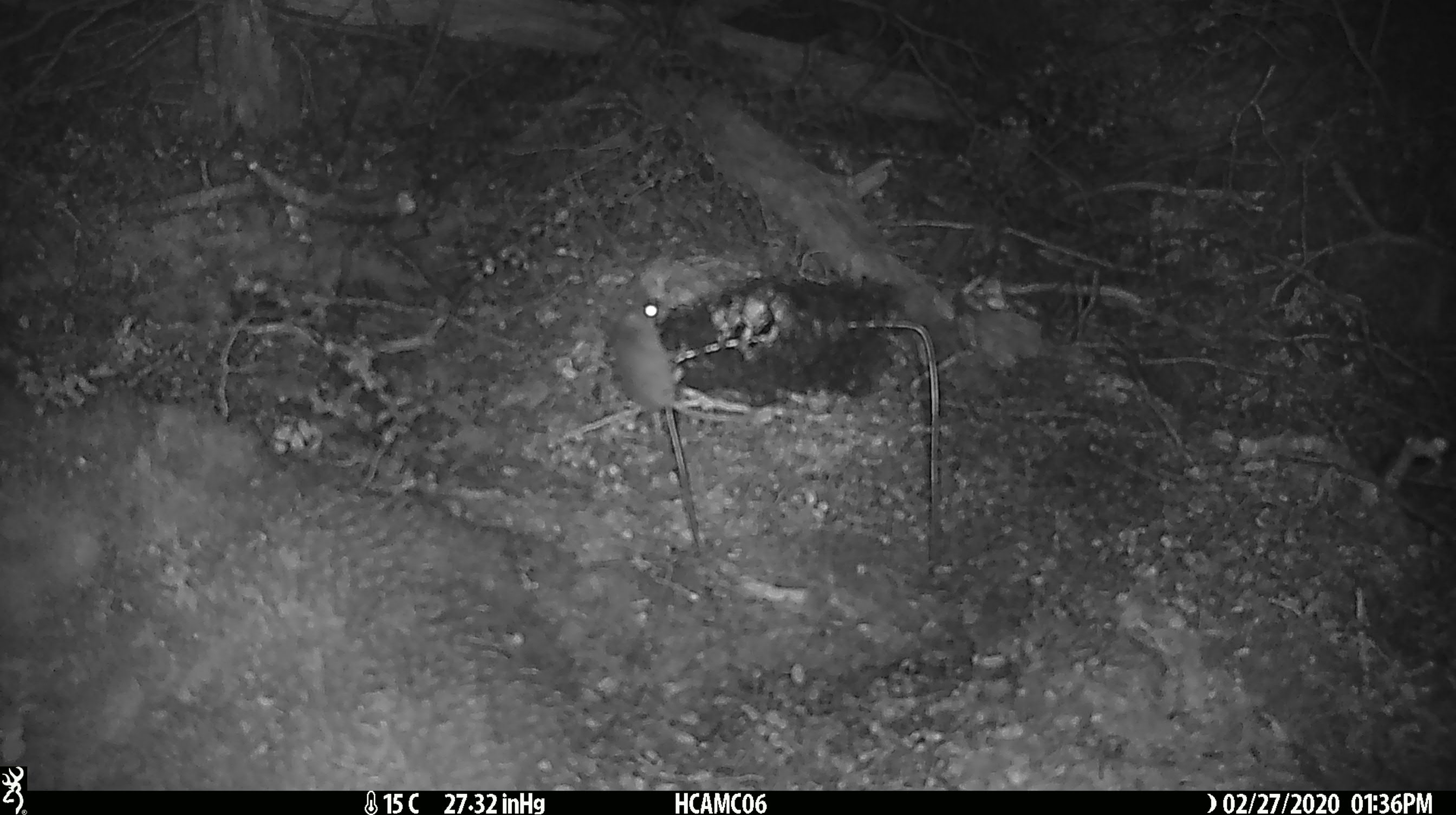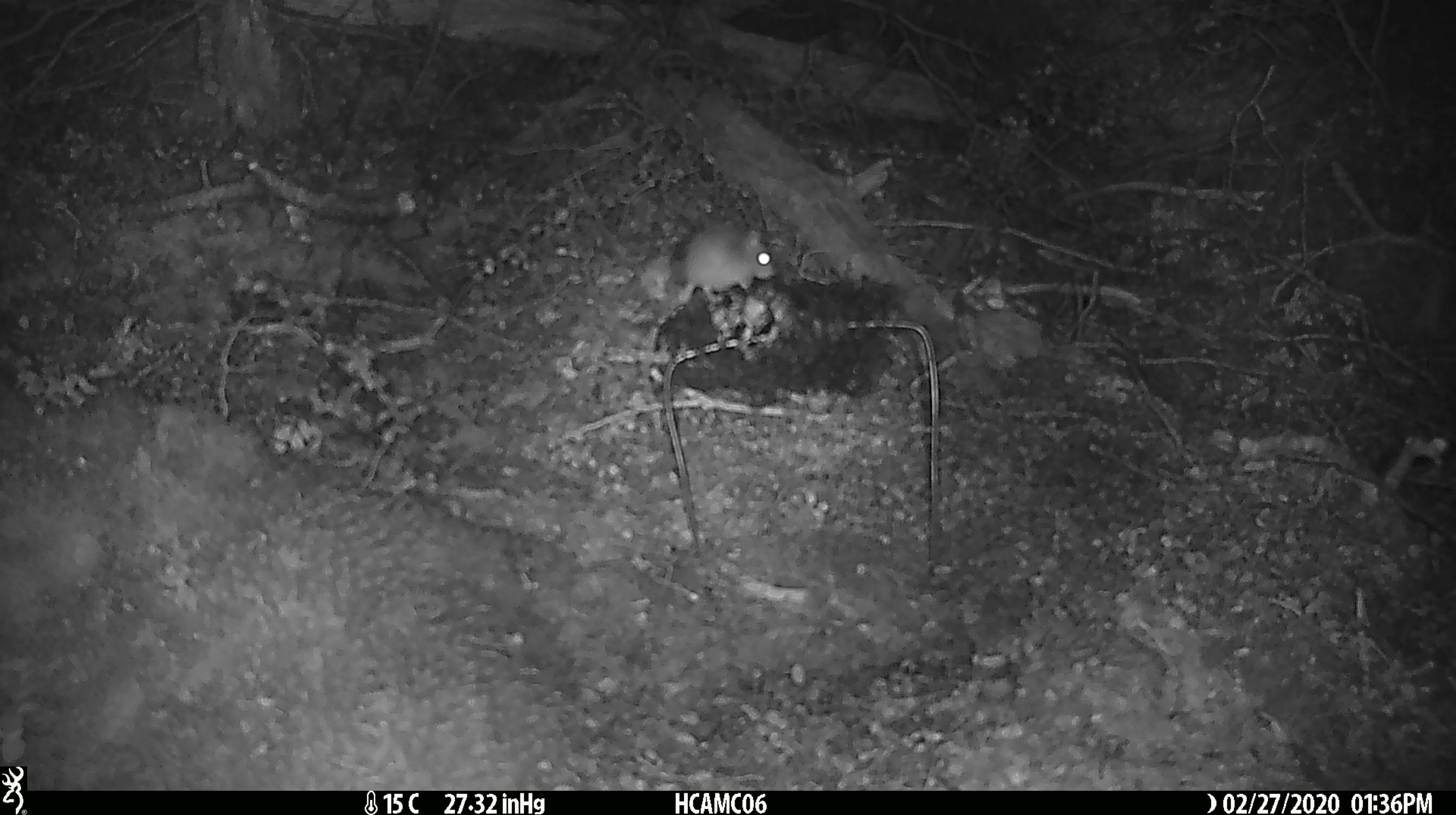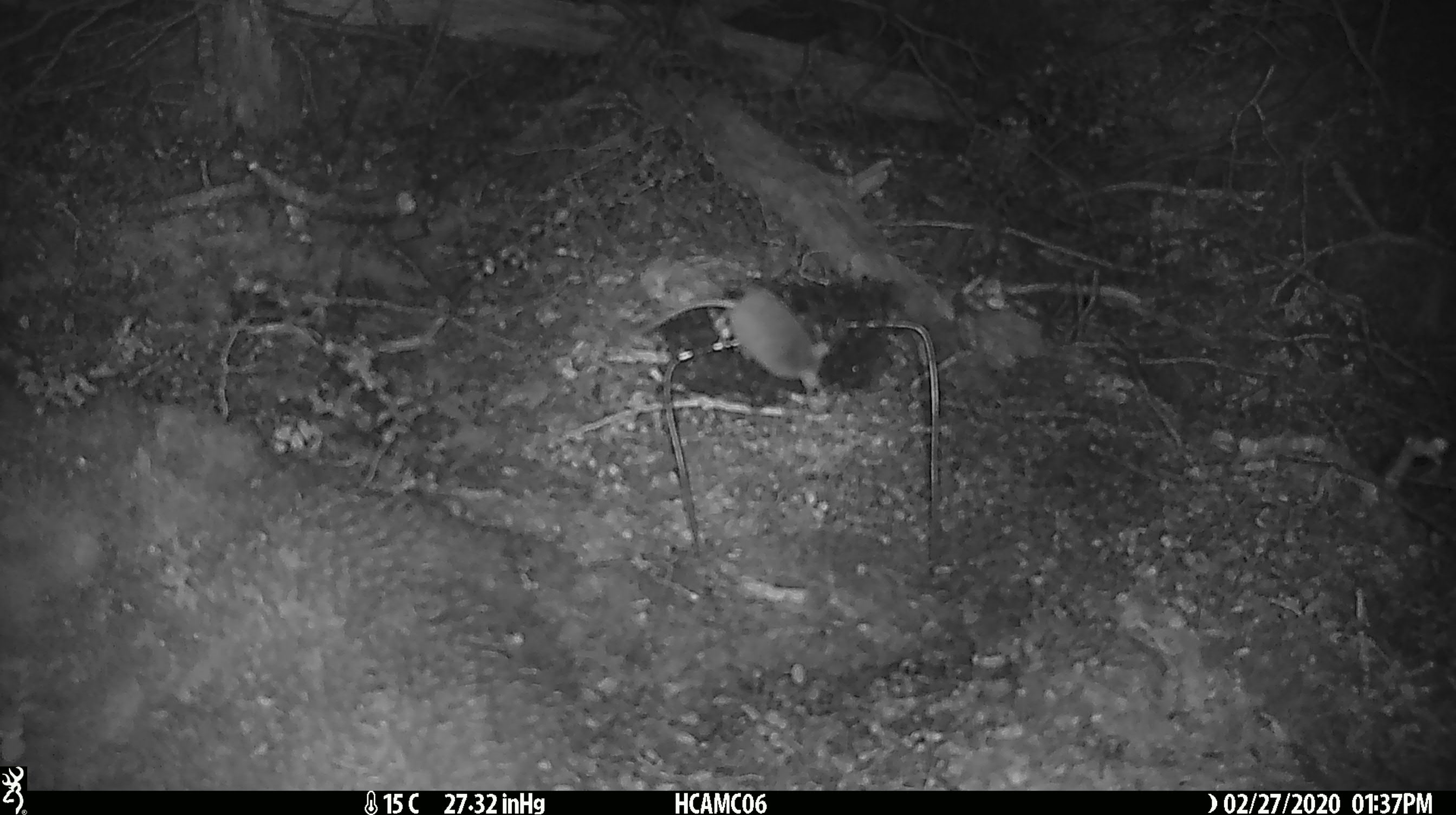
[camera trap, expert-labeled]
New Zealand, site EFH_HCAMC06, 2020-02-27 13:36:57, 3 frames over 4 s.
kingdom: Animalia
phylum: Chordata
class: Mammalia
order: Rodentia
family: Muridae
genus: Mus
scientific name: Mus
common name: mouse